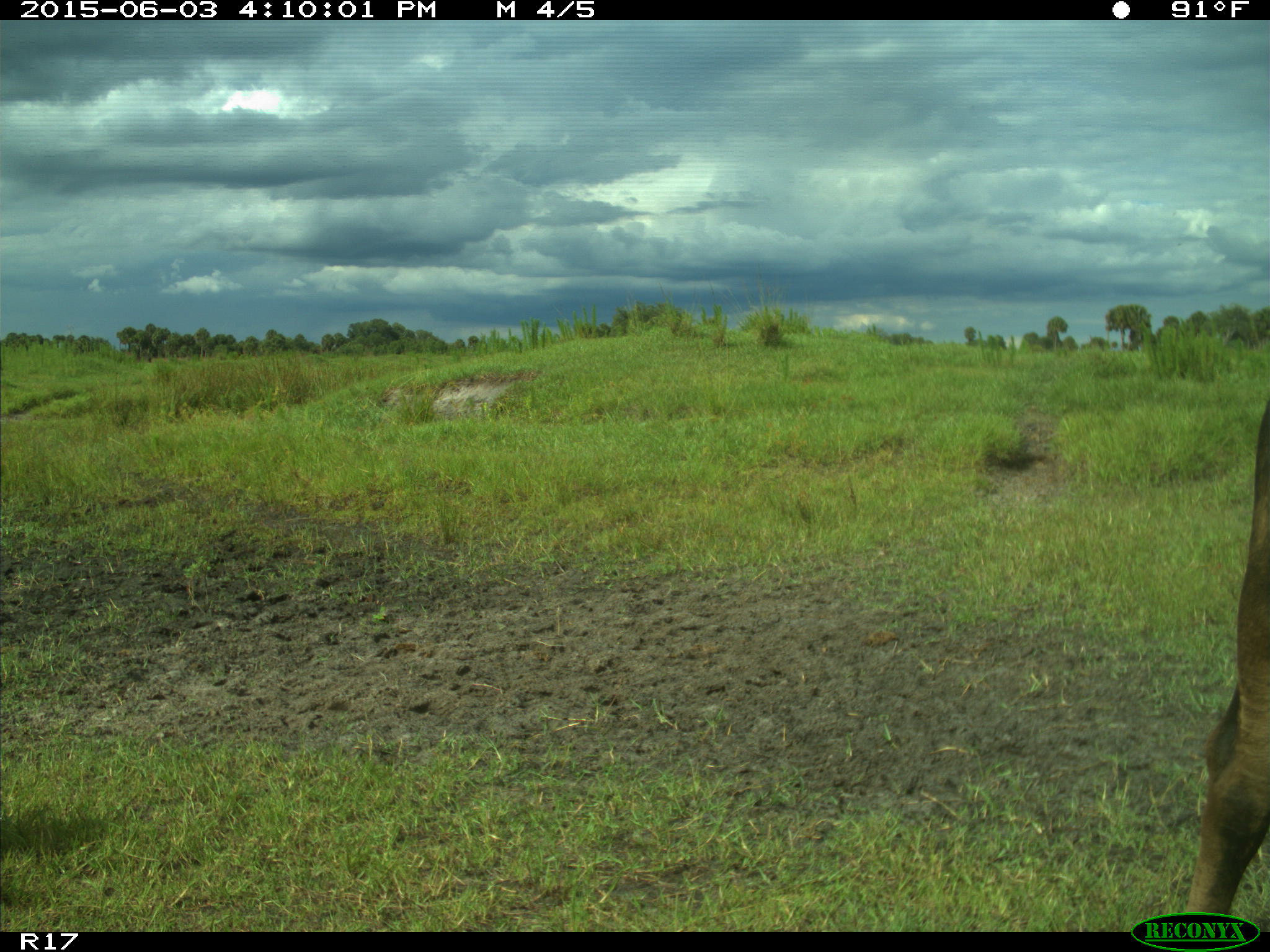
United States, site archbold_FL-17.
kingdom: Animalia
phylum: Chordata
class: Mammalia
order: Artiodactyla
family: Bovidae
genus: Bos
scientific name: Bos taurus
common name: domestic cow